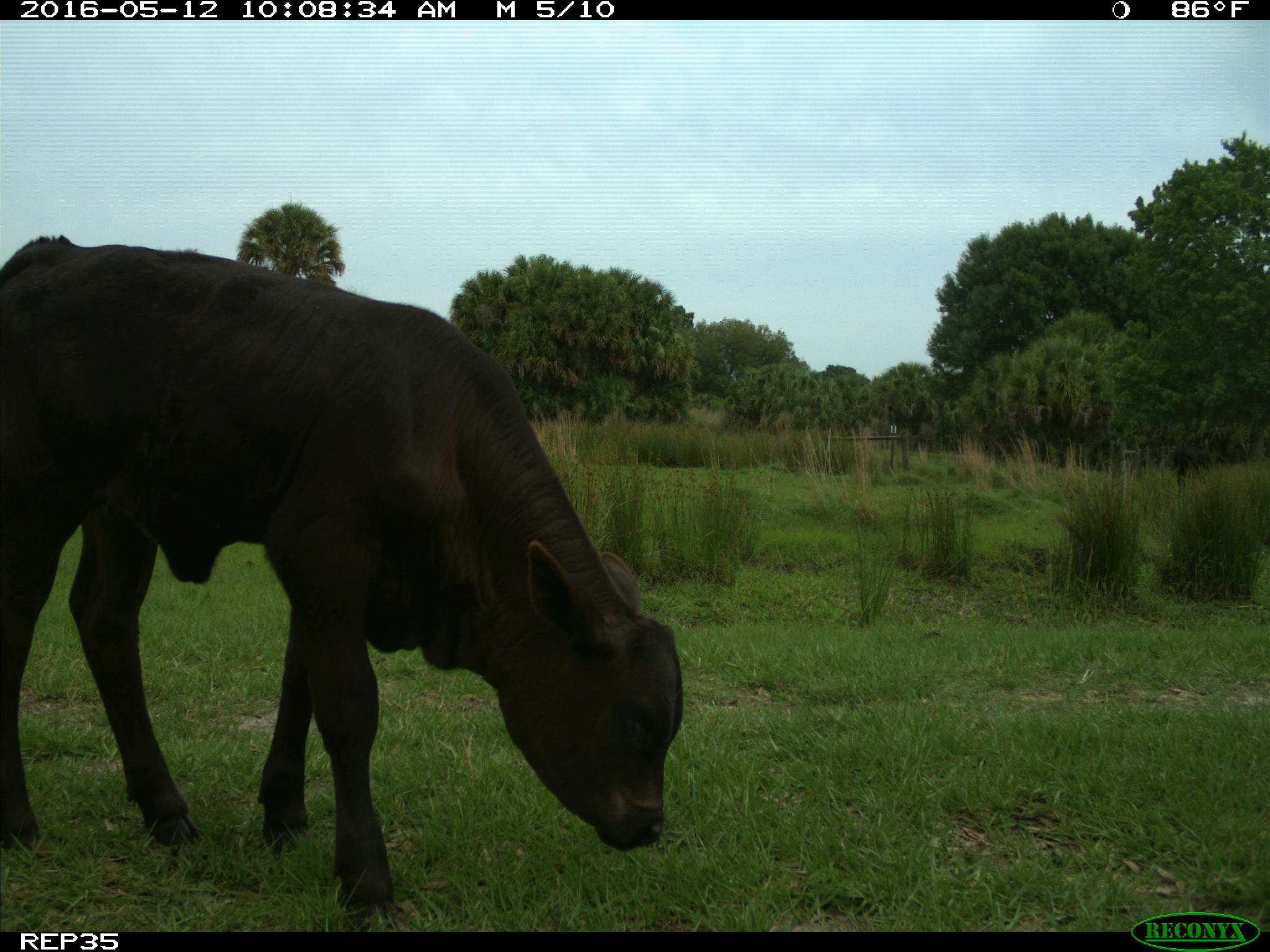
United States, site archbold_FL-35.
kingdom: Animalia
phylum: Chordata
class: Mammalia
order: Artiodactyla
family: Bovidae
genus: Bos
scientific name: Bos taurus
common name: domestic cow